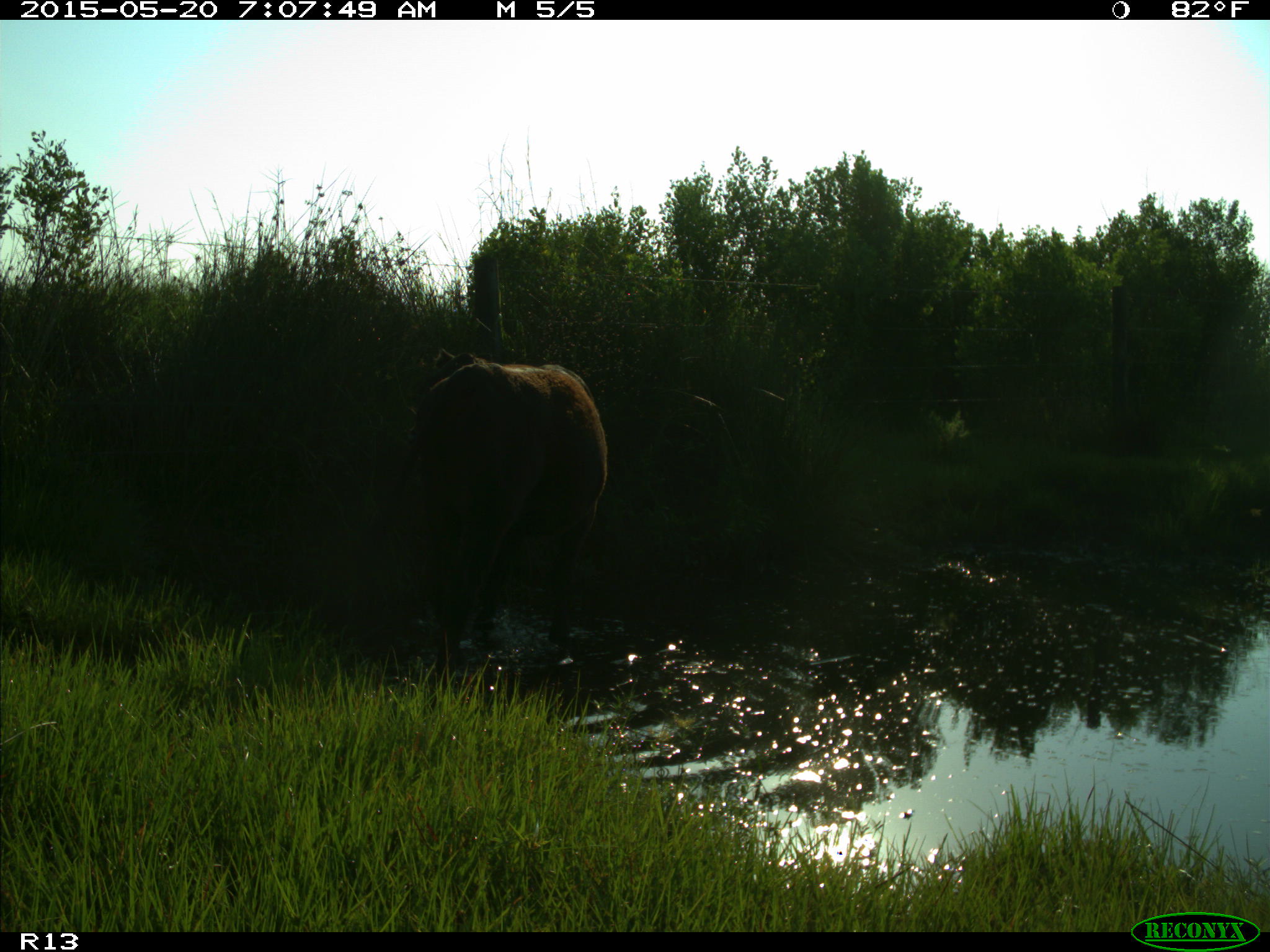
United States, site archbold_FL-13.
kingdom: Animalia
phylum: Chordata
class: Mammalia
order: Artiodactyla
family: Bovidae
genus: Bos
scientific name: Bos taurus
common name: domestic cow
Bos taurus (domestic cow).